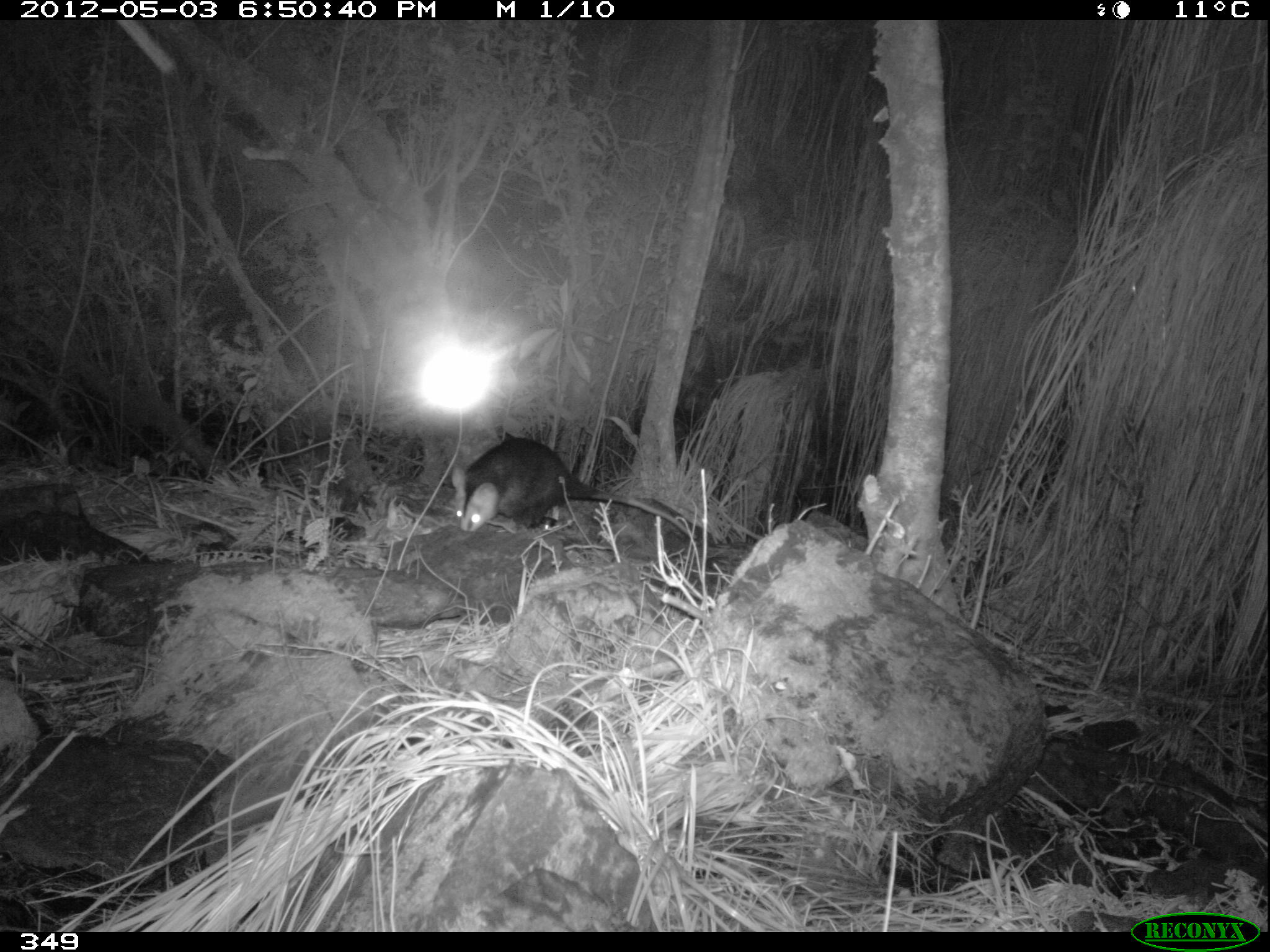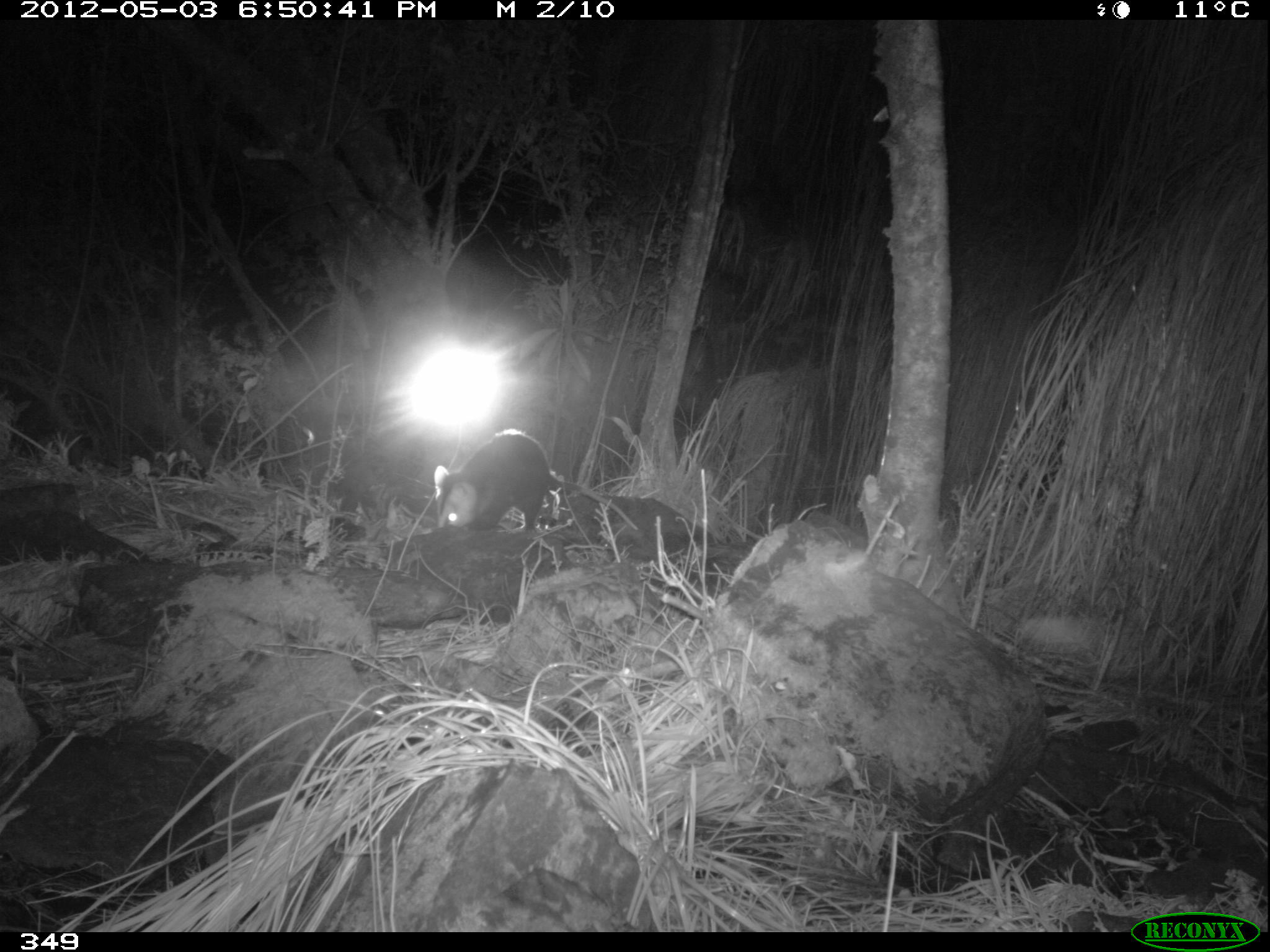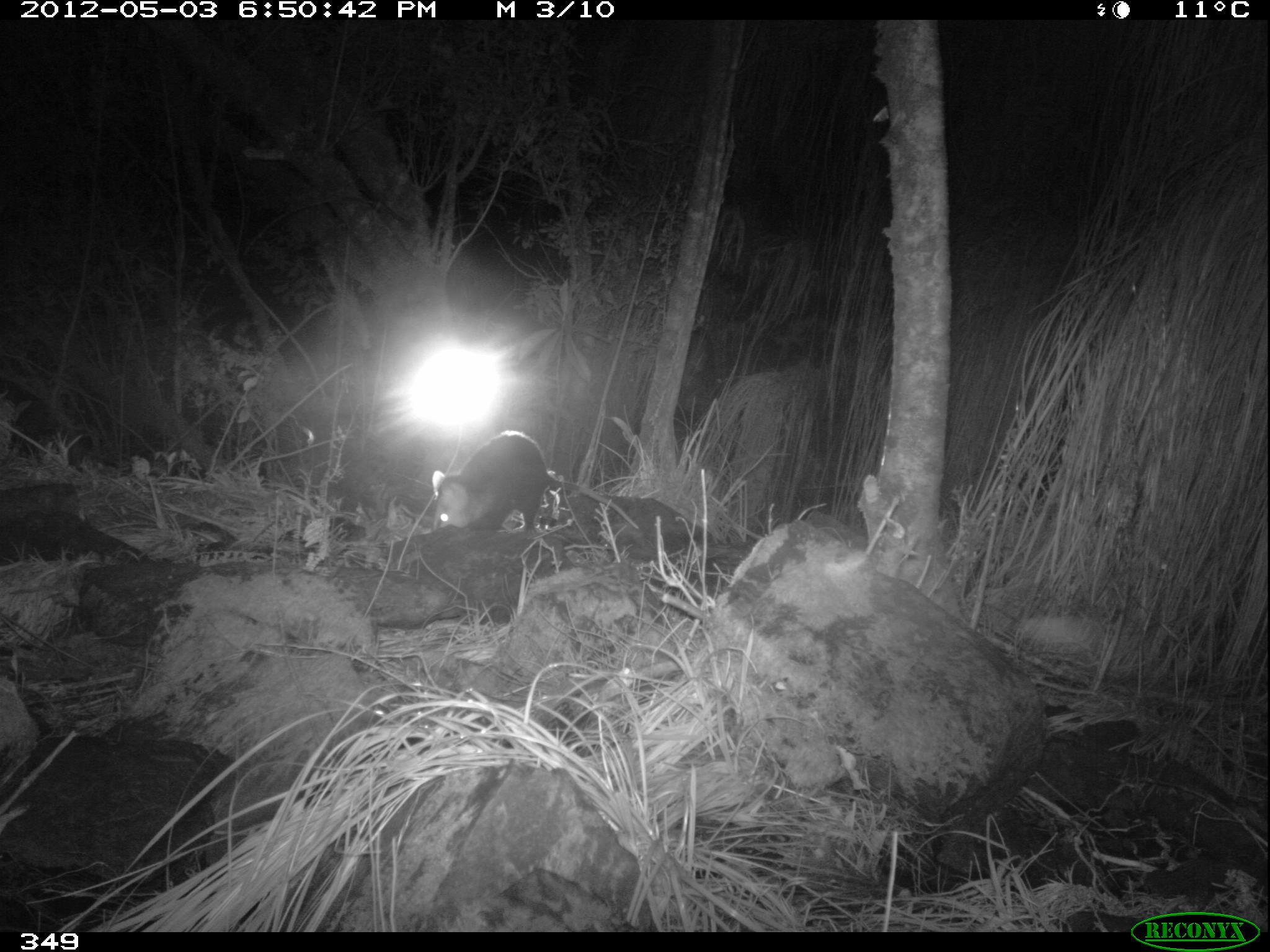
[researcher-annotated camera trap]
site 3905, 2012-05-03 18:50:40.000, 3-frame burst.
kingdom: Animalia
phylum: Chordata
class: Mammalia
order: Didelphimorphia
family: Didelphidae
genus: Didelphis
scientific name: Didelphis pernigra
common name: andean white-eared opossum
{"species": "Didelphis pernigra (andean white-eared opossum)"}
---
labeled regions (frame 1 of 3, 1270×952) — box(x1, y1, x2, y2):
didelphis pernigra: box(451, 436, 698, 540)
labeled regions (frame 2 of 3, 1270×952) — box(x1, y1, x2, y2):
didelphis pernigra: box(433, 429, 640, 533)